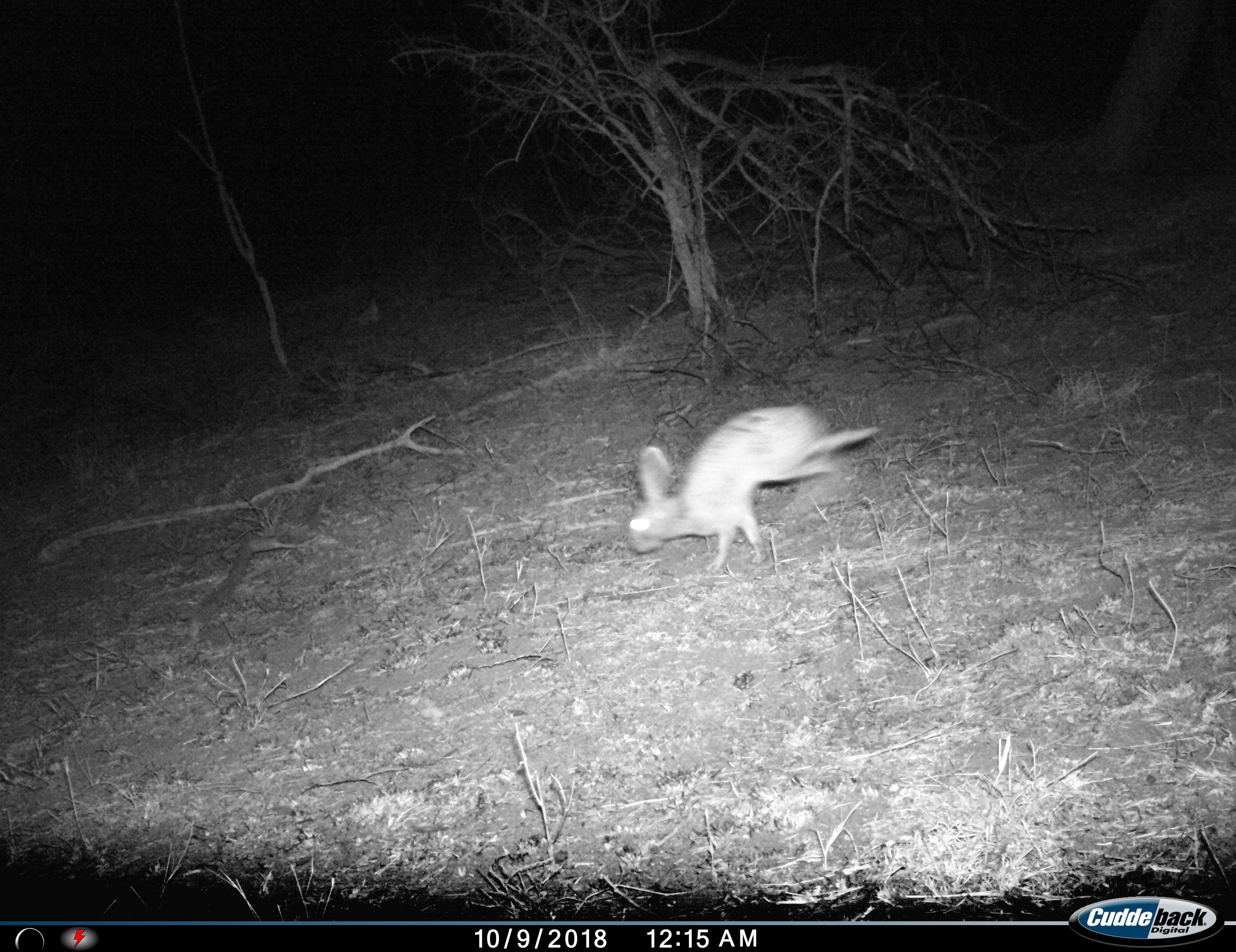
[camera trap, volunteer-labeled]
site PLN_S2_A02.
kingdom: Animalia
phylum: Chordata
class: Mammalia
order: Lagomorpha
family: Leporidae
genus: Lepus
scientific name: Lepus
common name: hare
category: hareunknown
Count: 1.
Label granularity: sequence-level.